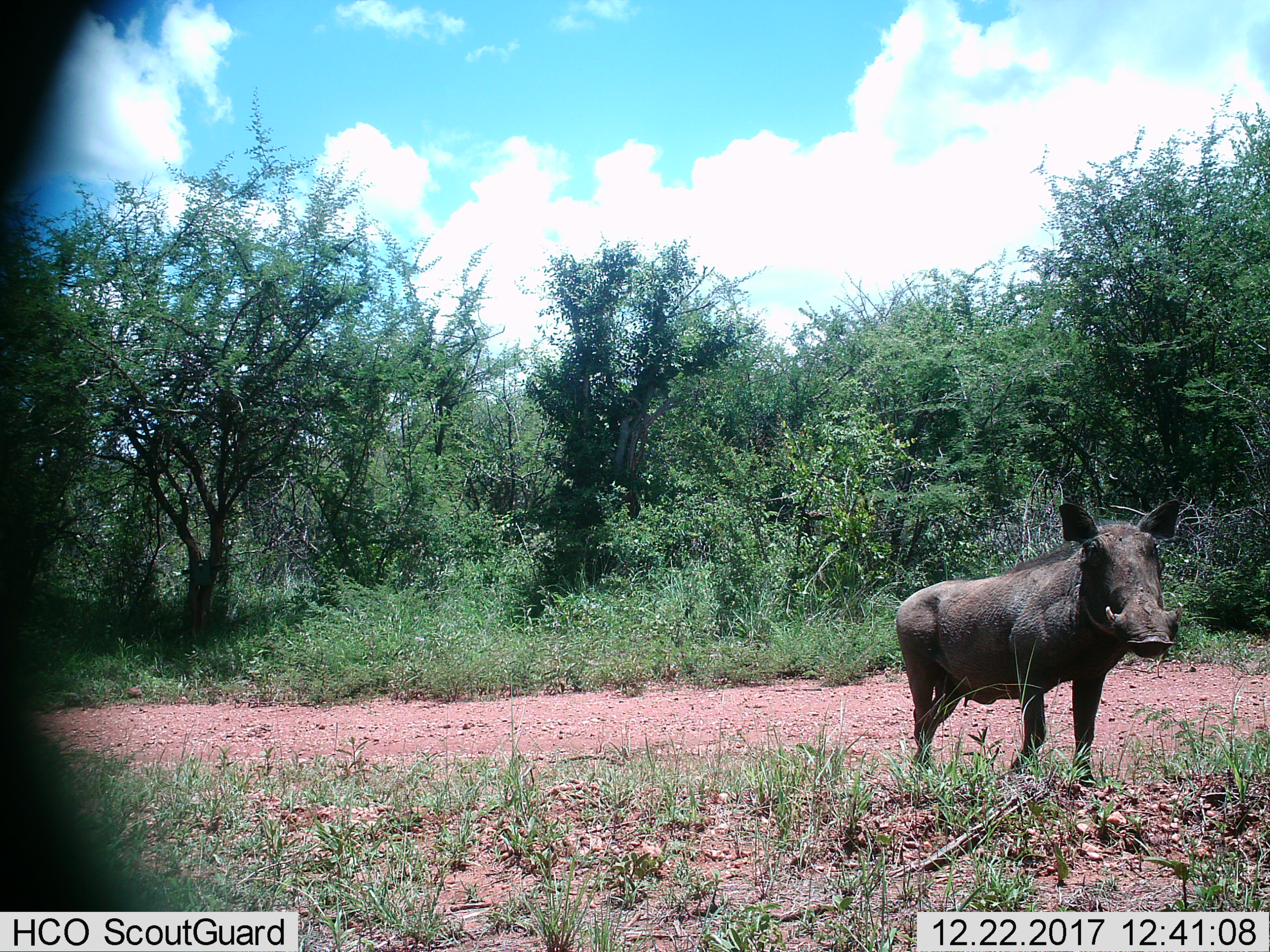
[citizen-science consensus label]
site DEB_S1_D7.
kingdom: Animalia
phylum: Chordata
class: Mammalia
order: Artiodactyla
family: Suidae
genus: Phacochoerus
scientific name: Phacochoerus africanus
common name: warthog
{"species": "warthog (Phacochoerus africanus)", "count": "1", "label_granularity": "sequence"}